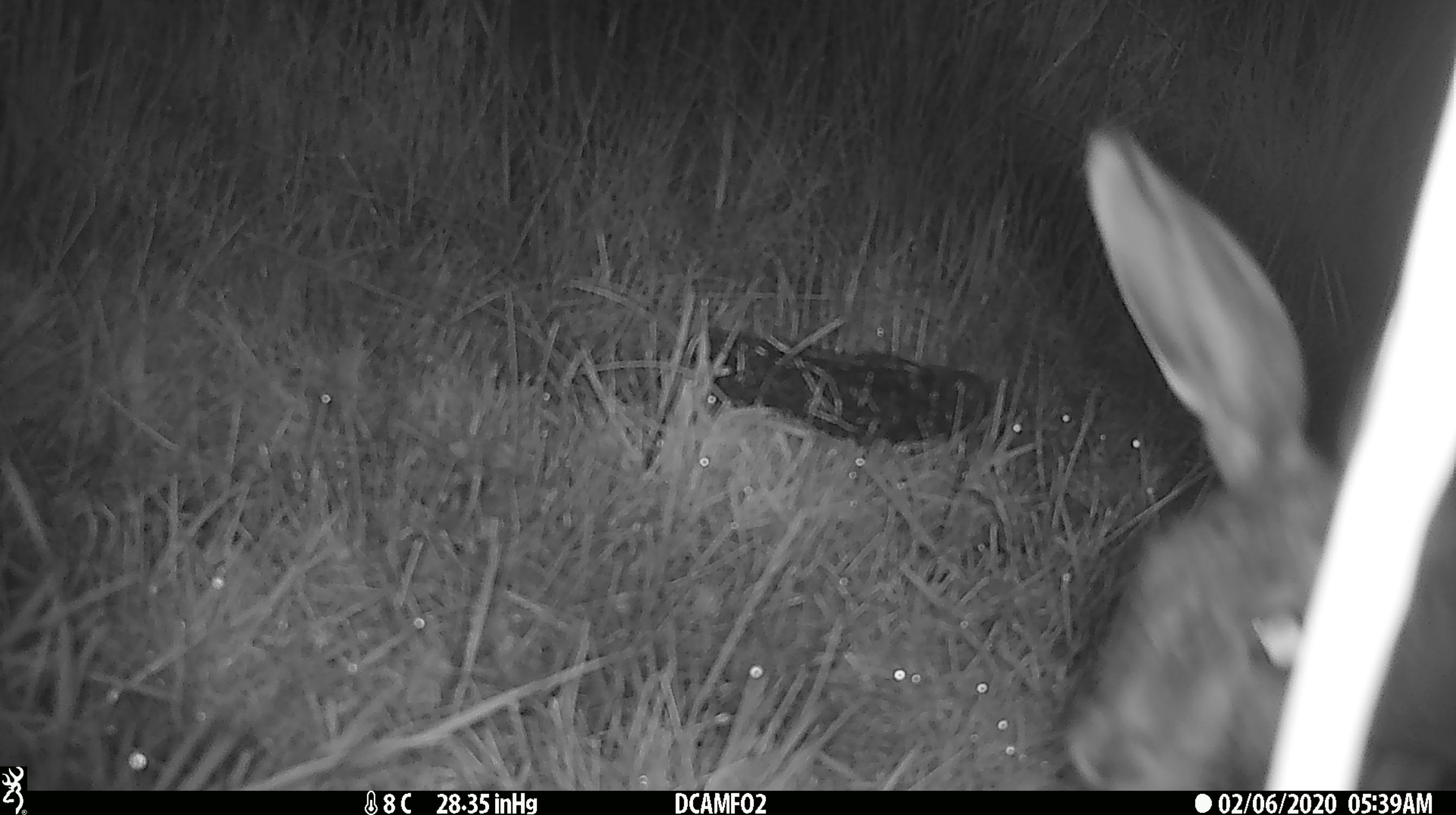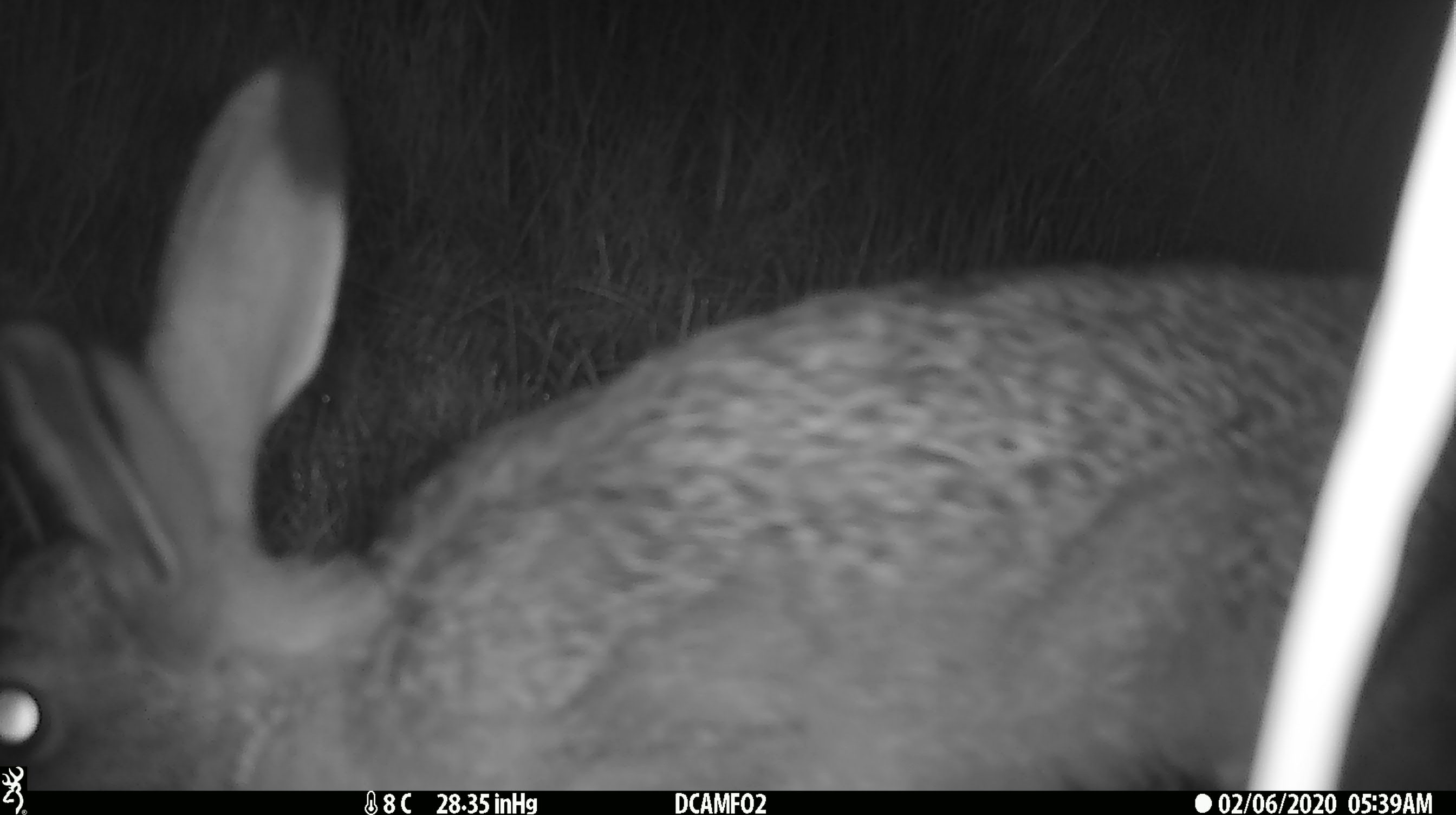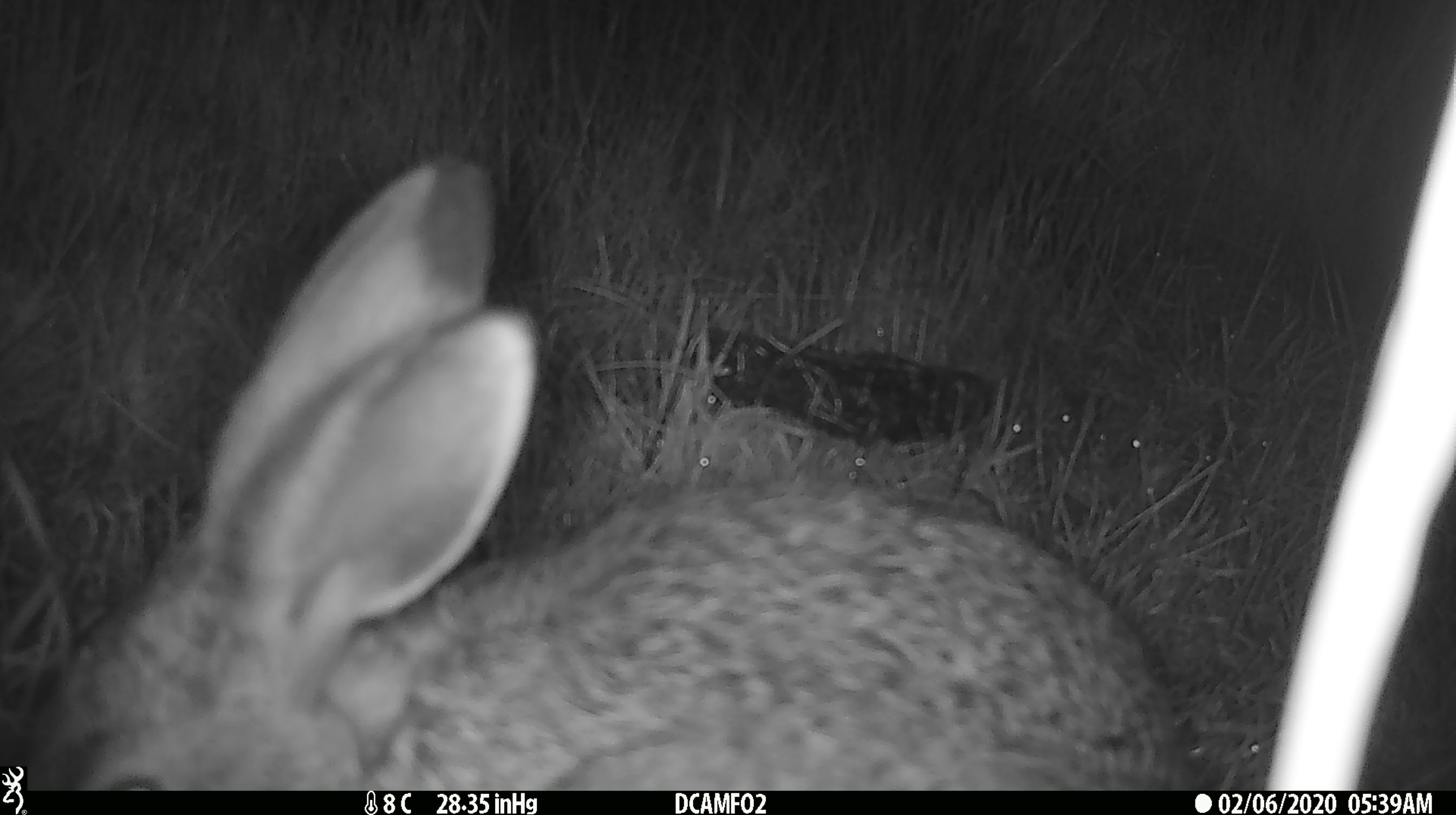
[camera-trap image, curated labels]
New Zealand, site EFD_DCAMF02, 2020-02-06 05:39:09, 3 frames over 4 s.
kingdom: Animalia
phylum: Chordata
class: Mammalia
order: Lagomorpha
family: Leporidae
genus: Lepus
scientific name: Lepus europaeus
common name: brown hare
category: hare